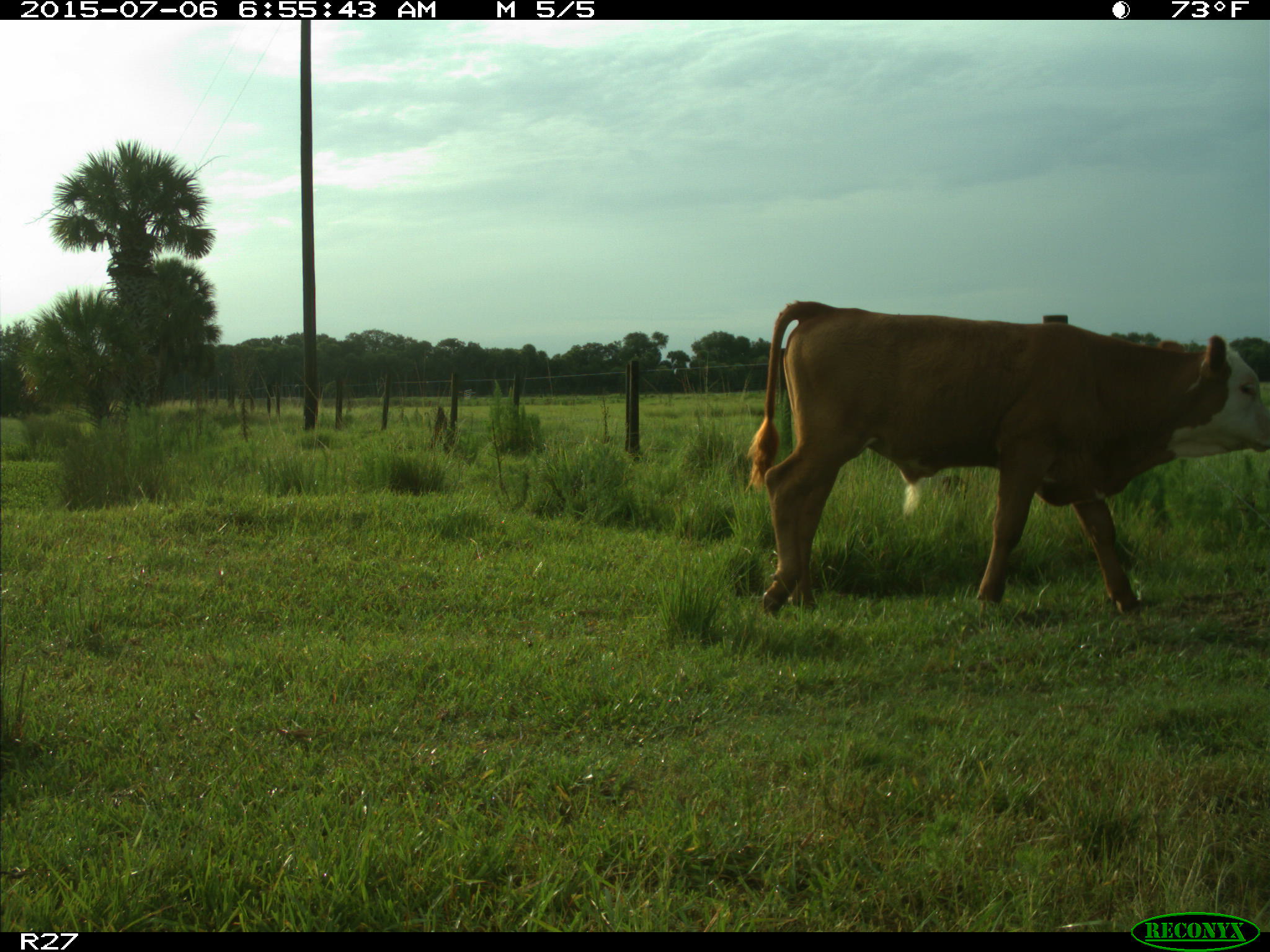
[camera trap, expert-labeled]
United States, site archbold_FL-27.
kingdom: Animalia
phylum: Chordata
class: Mammalia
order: Artiodactyla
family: Bovidae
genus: Bos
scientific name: Bos taurus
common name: domestic cow